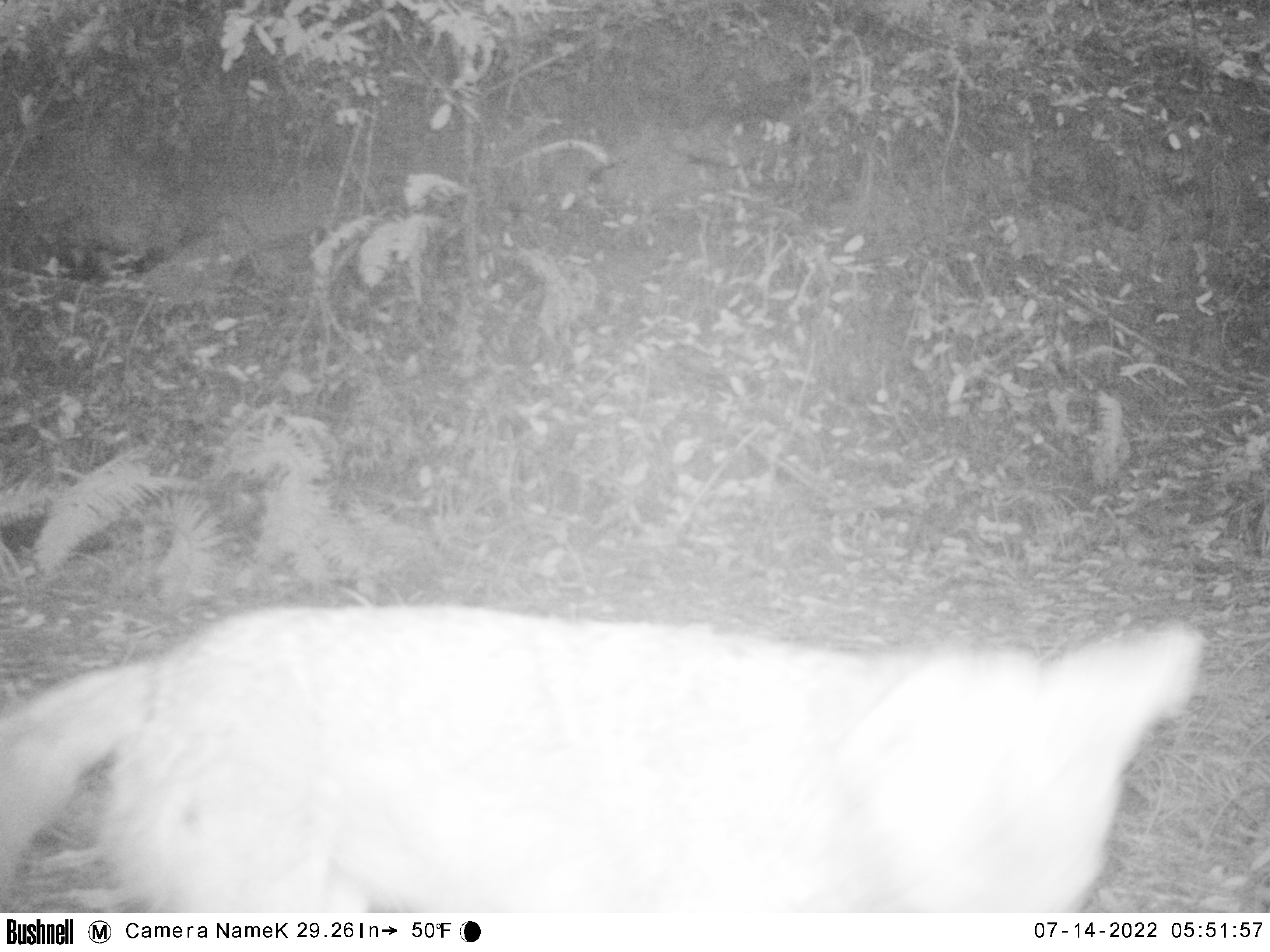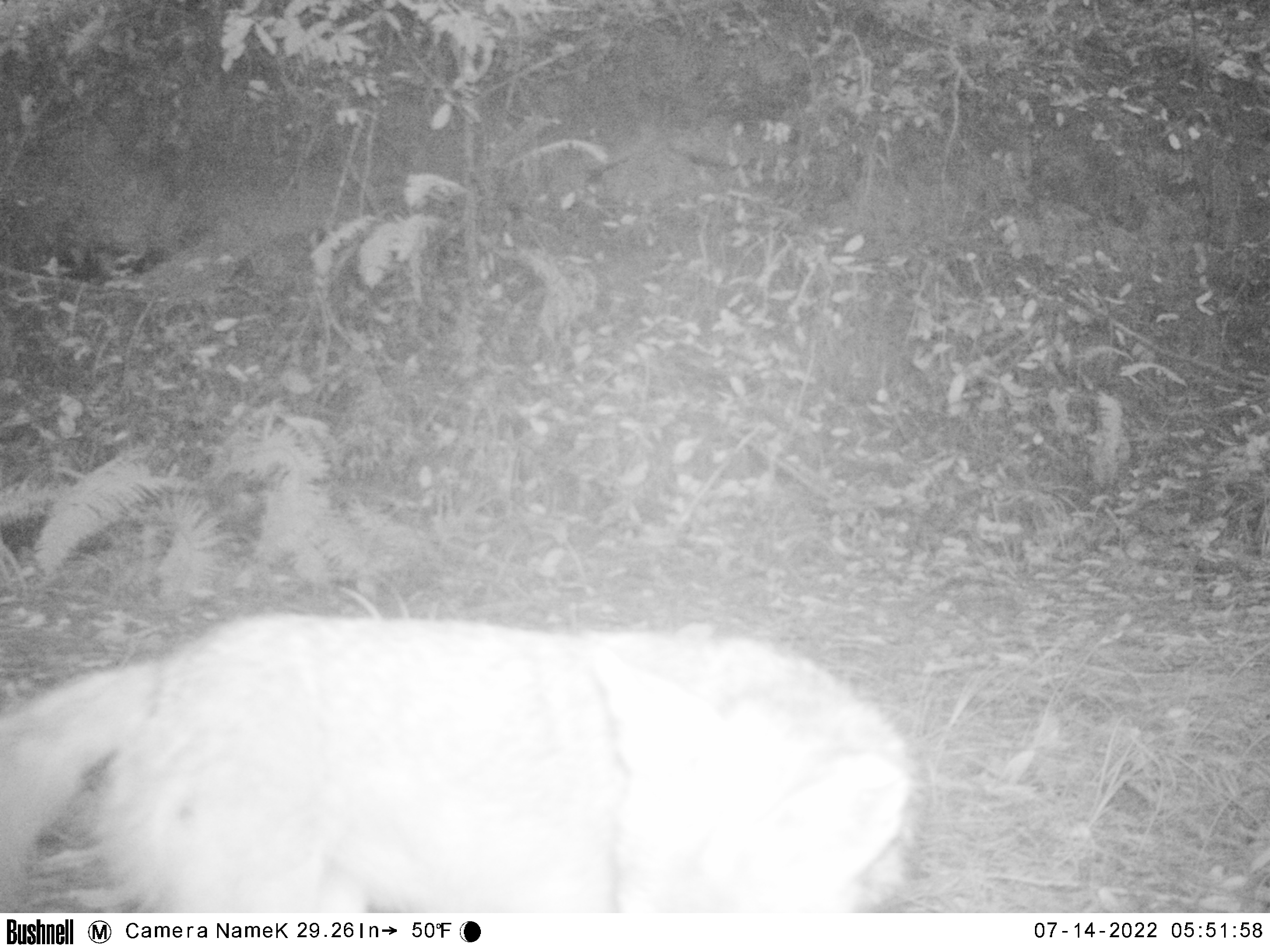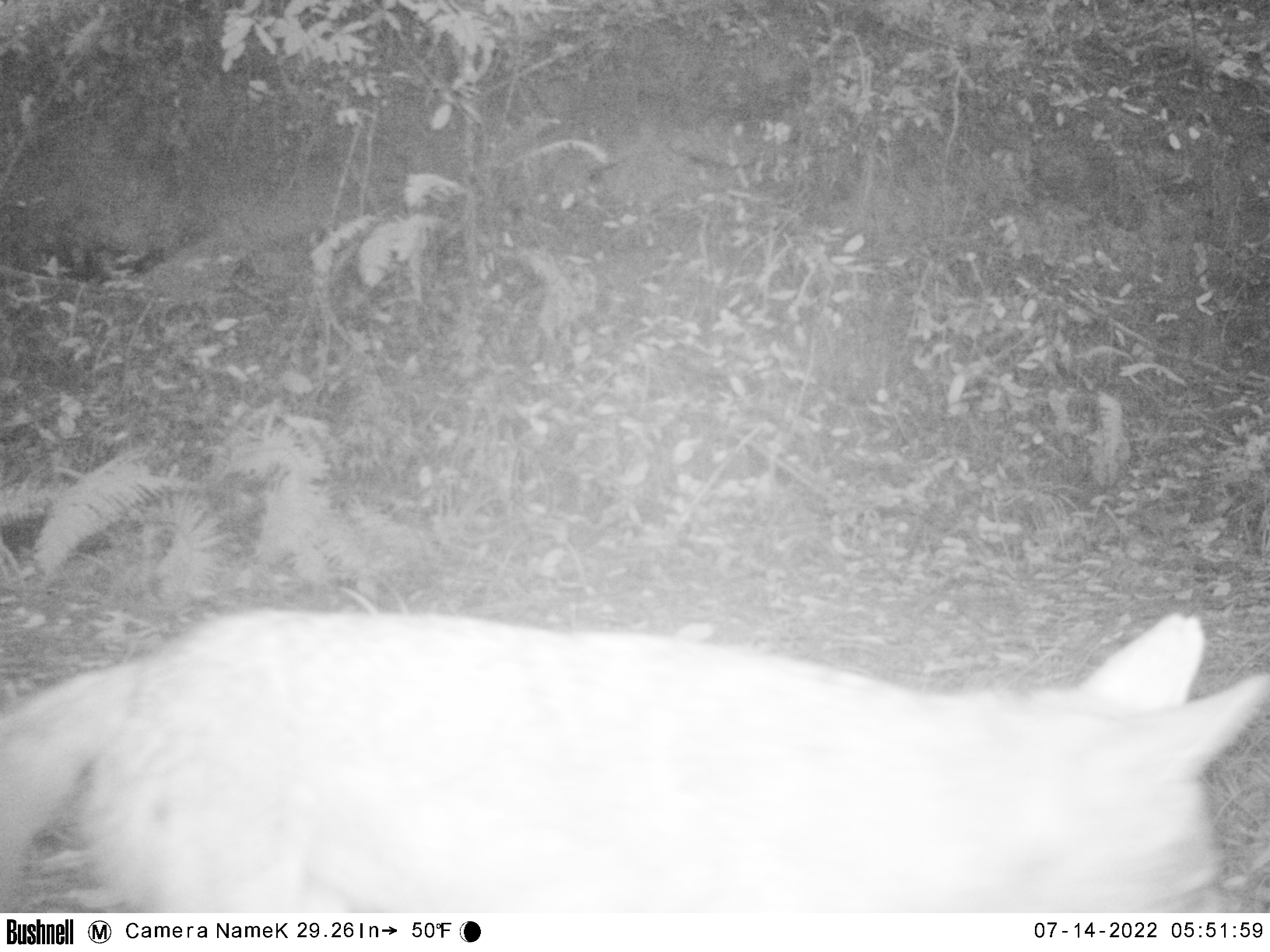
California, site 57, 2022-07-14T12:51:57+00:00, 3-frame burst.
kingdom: Animalia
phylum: Chordata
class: Mammalia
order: Carnivora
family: Canidae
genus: Canis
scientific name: Canis latrans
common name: coyote